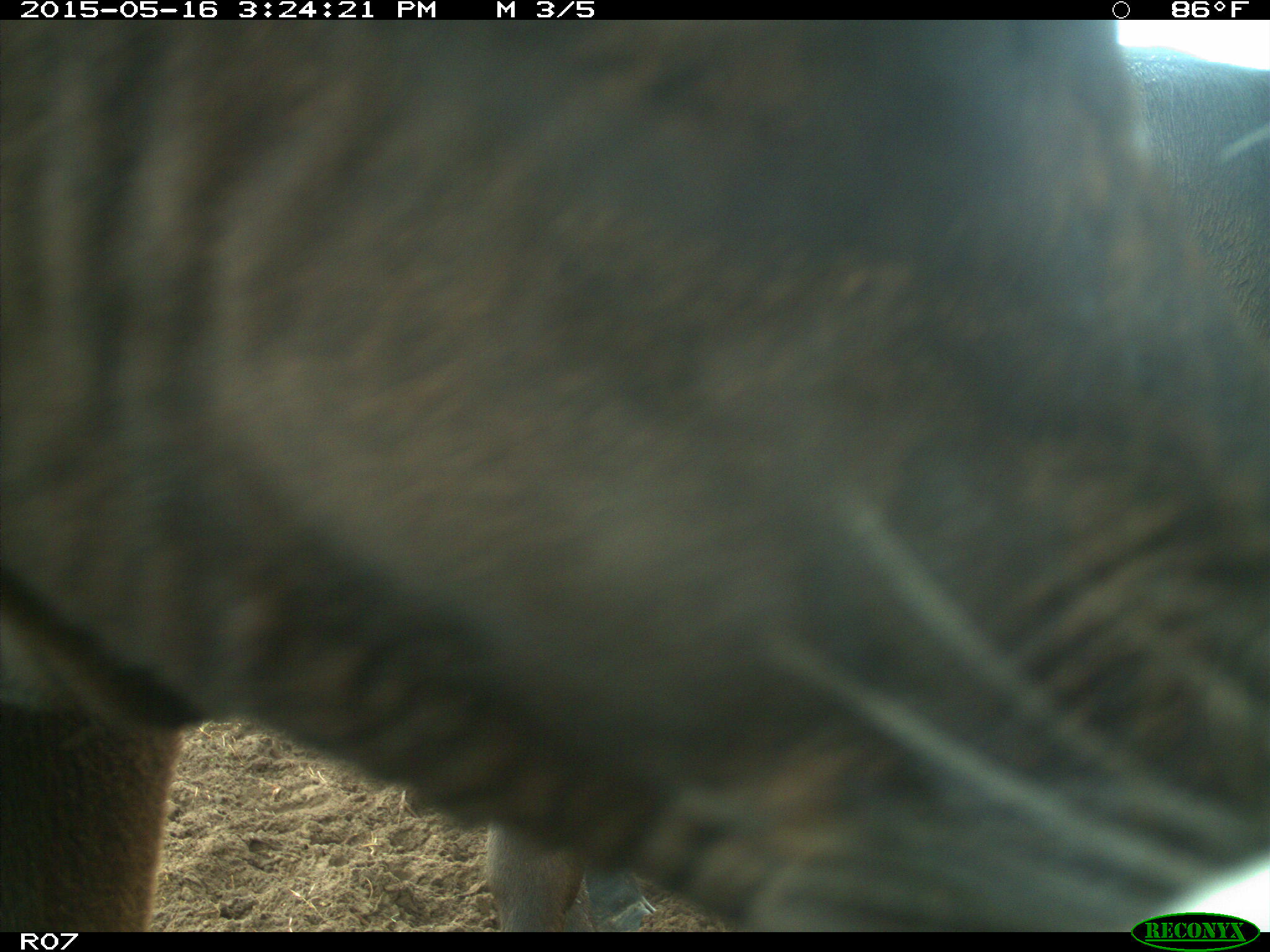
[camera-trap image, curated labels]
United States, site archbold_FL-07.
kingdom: Animalia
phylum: Chordata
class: Mammalia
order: Artiodactyla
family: Bovidae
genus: Bos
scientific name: Bos taurus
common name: domestic cow